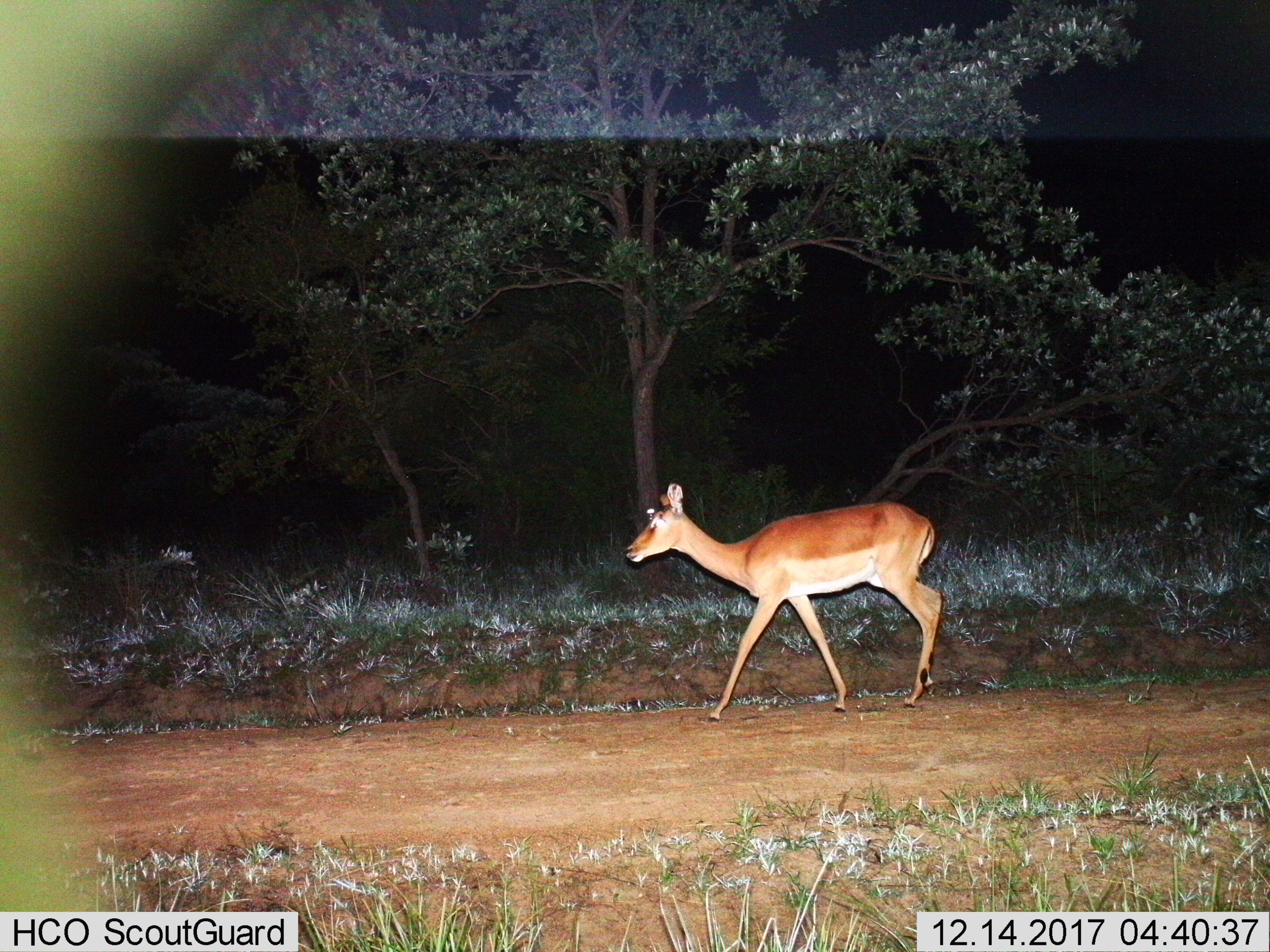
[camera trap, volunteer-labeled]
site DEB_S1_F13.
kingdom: Animalia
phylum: Chordata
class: Mammalia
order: Artiodactyla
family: Bovidae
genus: Aepyceros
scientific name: Aepyceros melampus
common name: impala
Impala (Aepyceros melampus), count 1. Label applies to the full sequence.